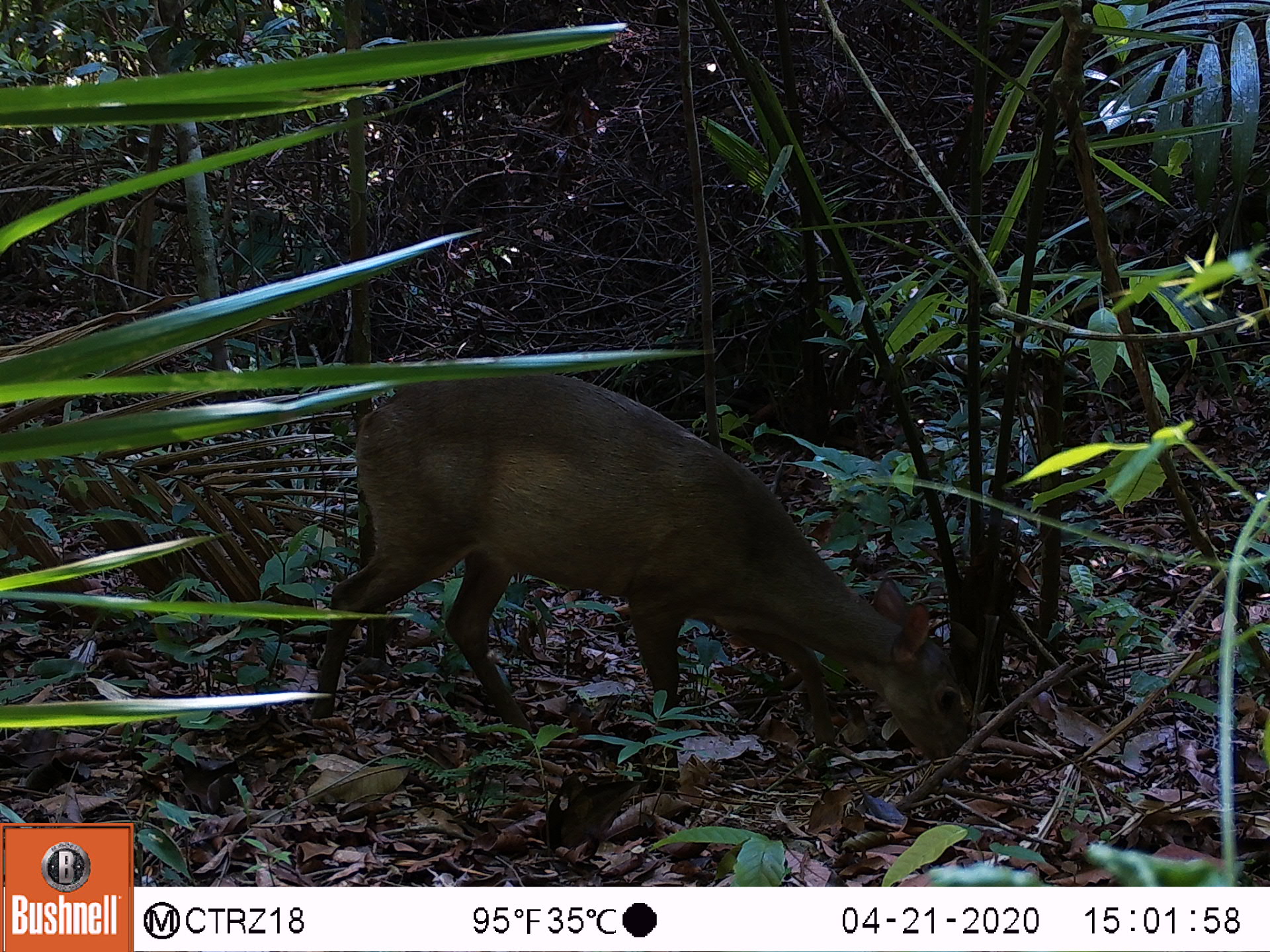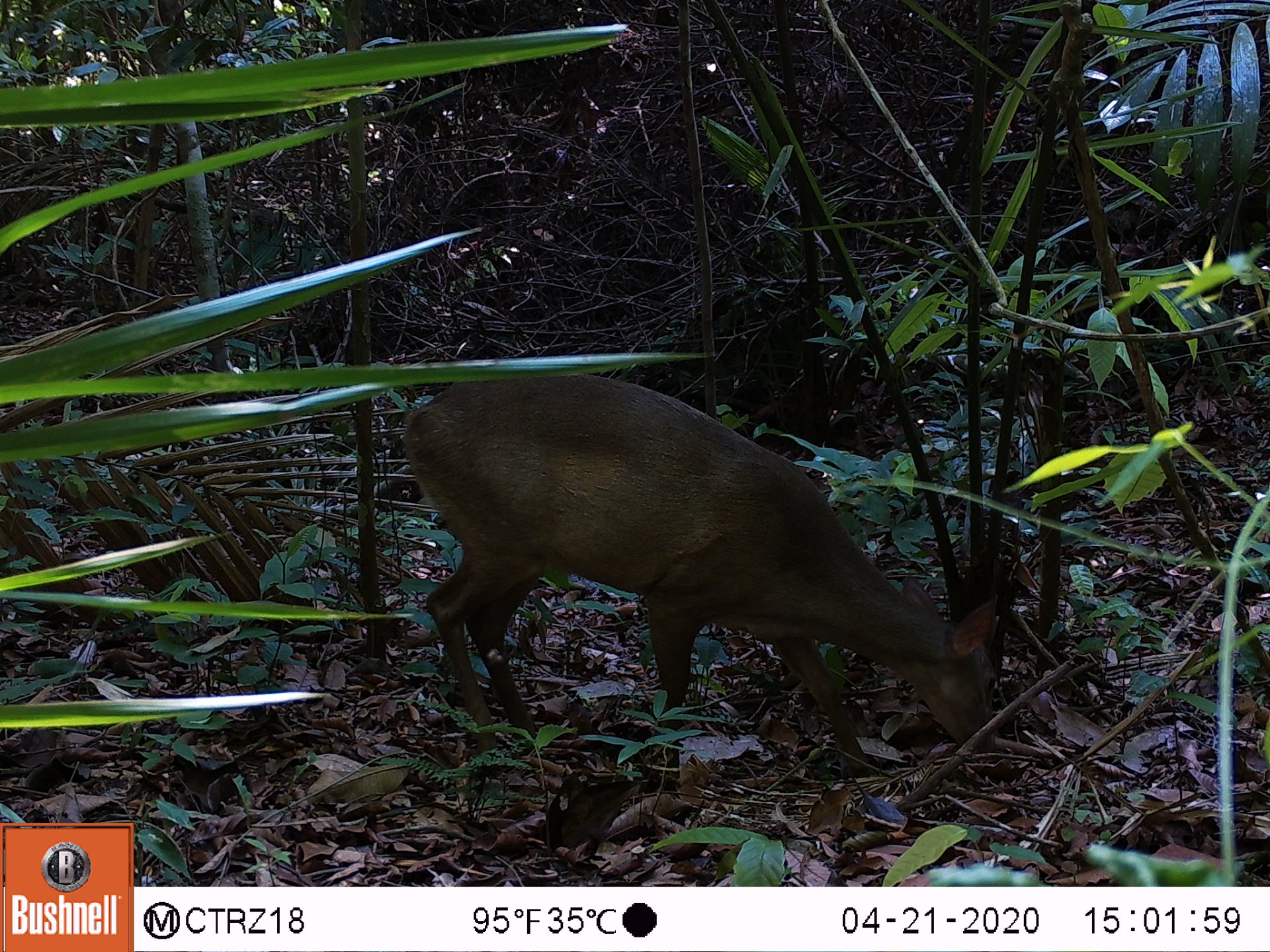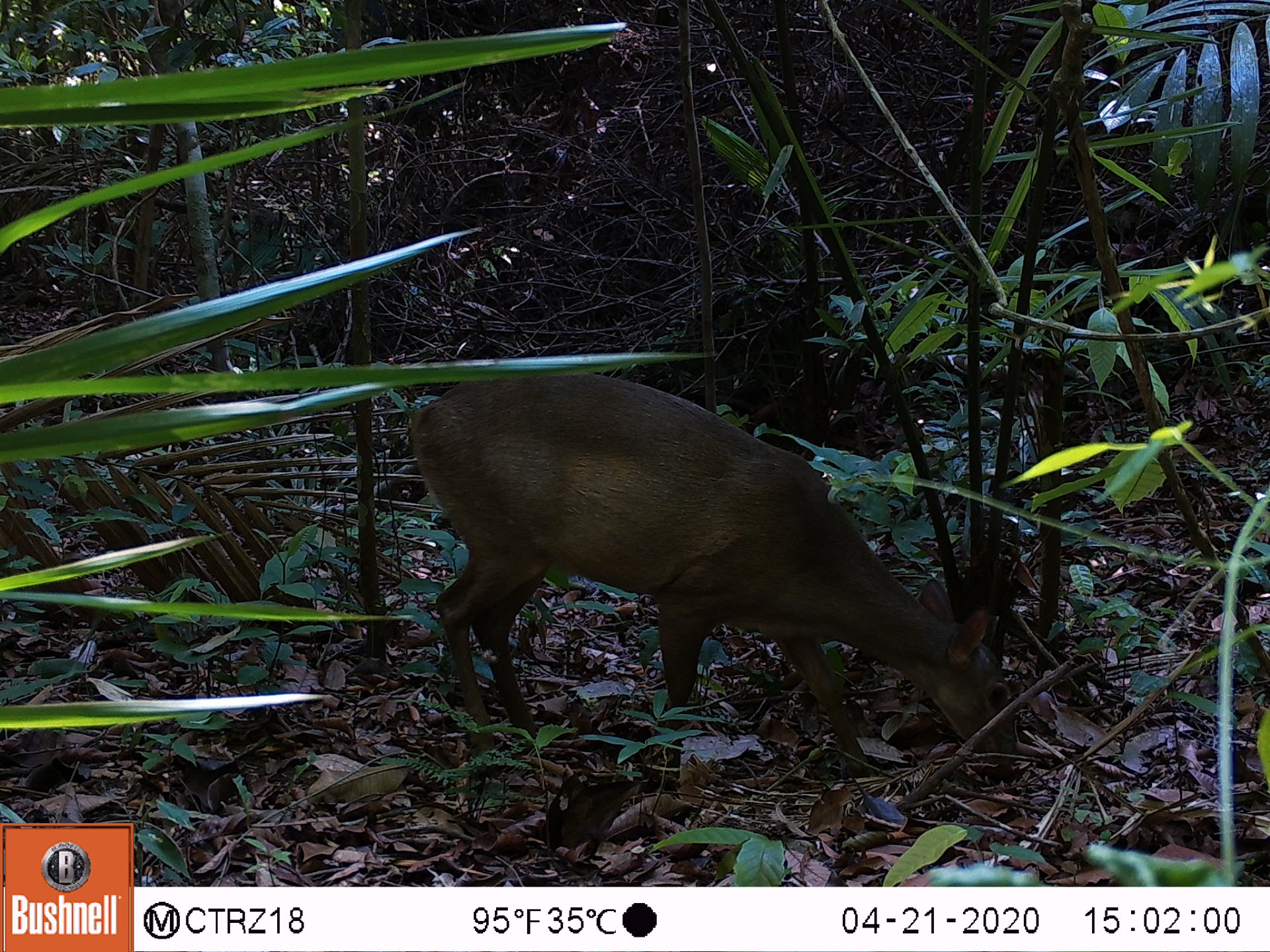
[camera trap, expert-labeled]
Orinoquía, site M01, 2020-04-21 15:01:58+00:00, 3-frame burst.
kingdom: Animalia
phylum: Chordata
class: Mammalia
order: Artiodactyla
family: Cervidae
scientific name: Cervidae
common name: deer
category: unknown cervid